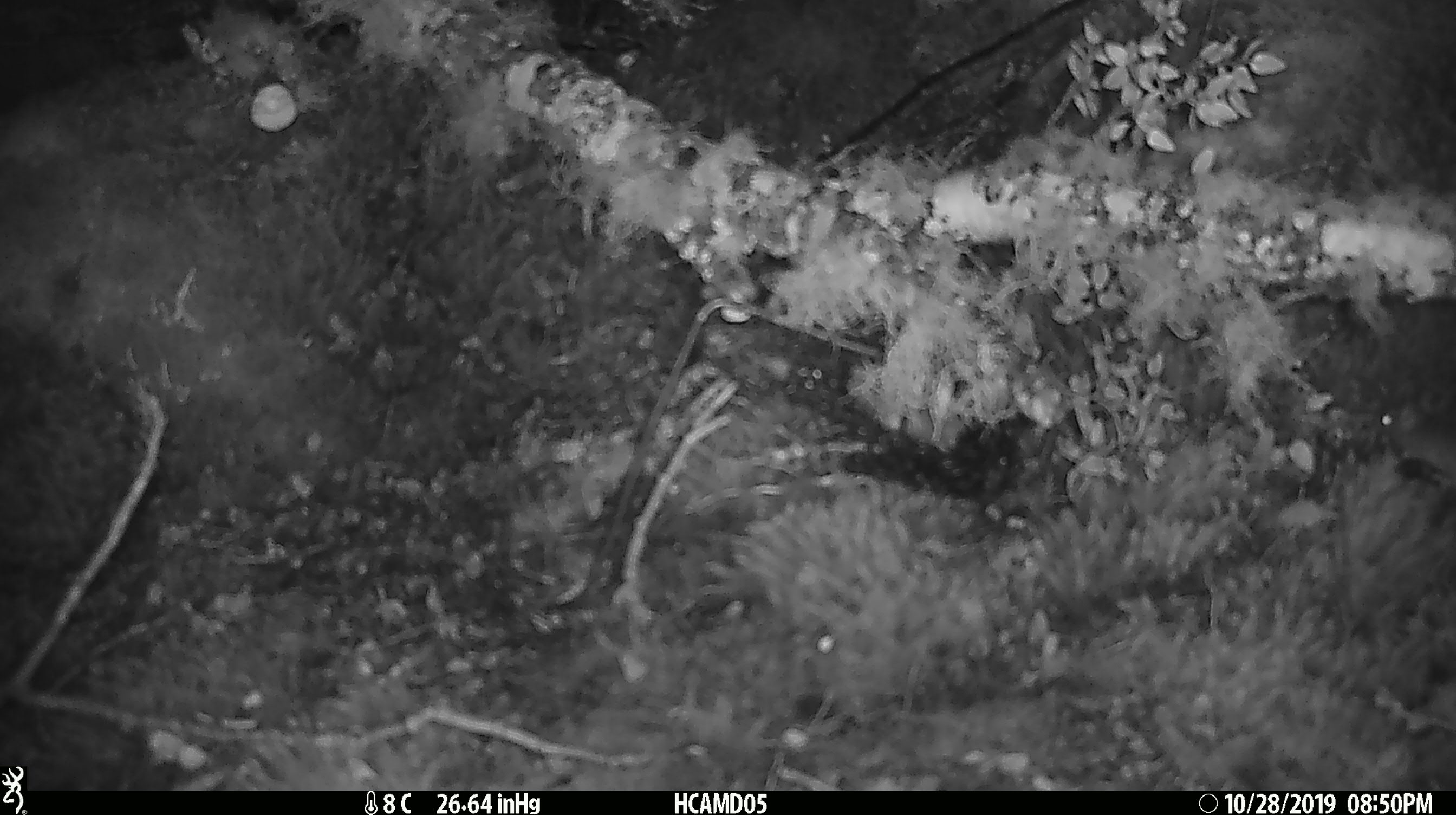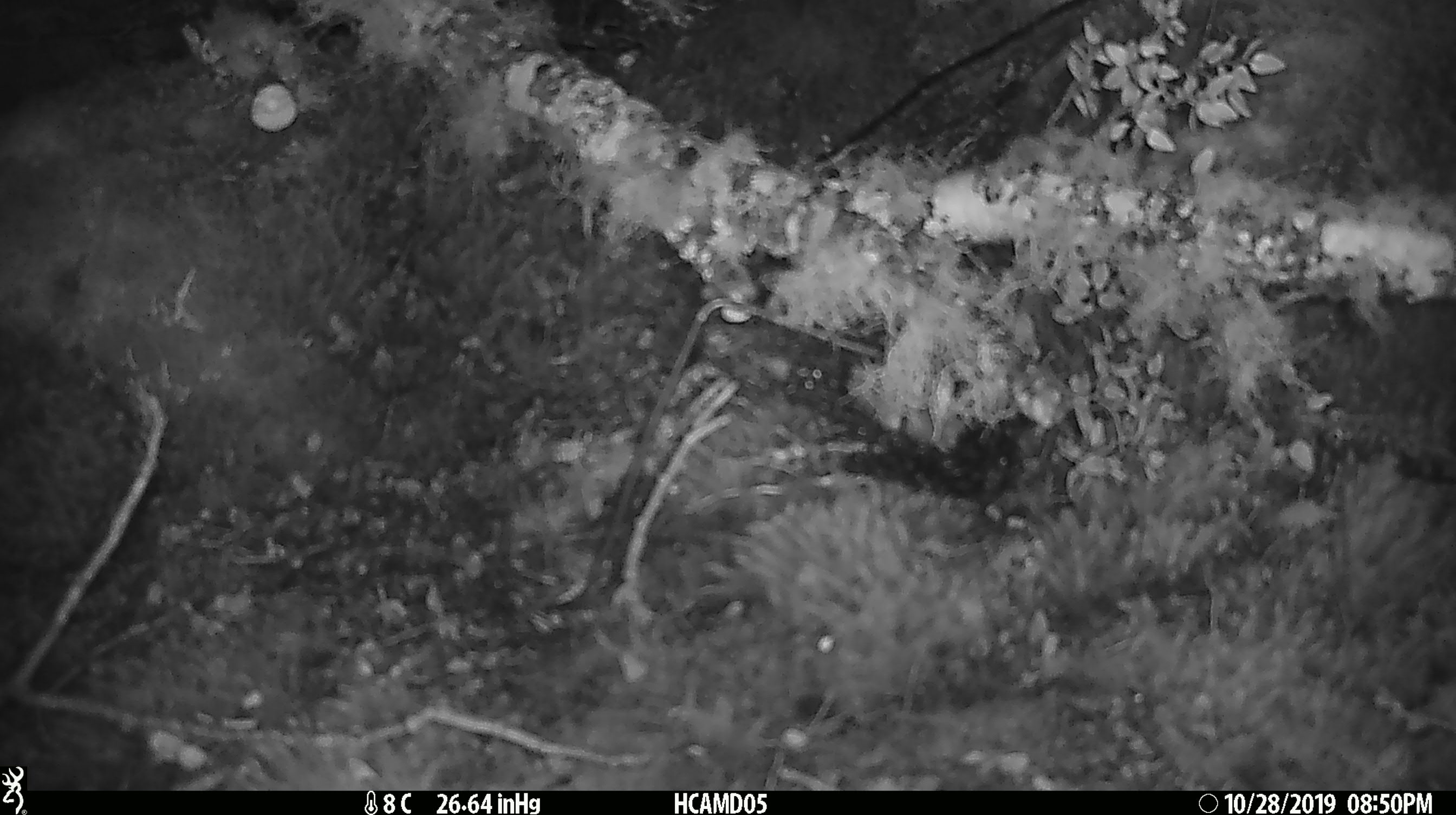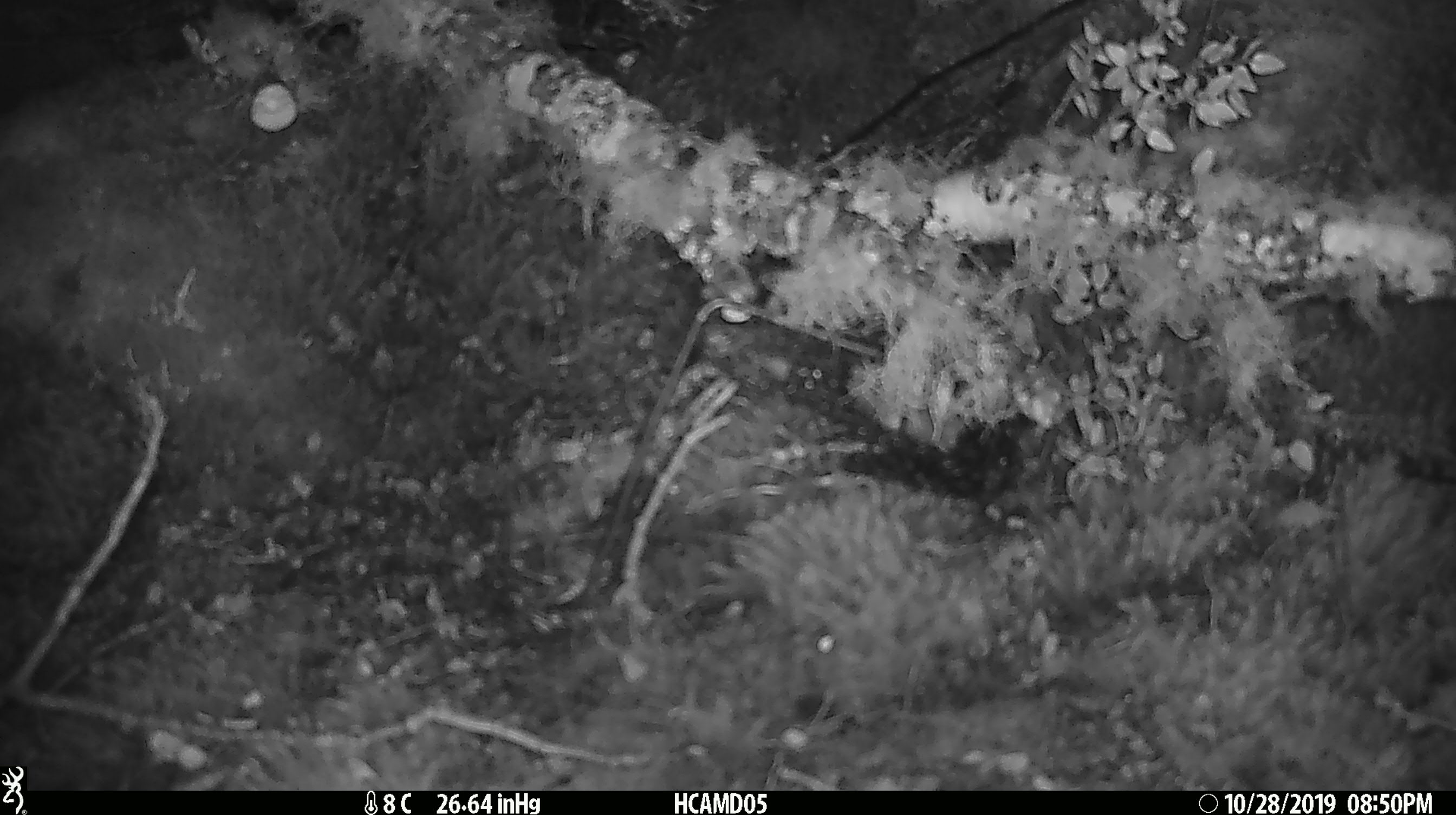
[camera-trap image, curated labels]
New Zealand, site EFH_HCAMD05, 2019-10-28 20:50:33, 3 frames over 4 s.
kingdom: Animalia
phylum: Chordata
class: Mammalia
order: Rodentia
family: Muridae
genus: Mus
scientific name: Mus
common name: mouse